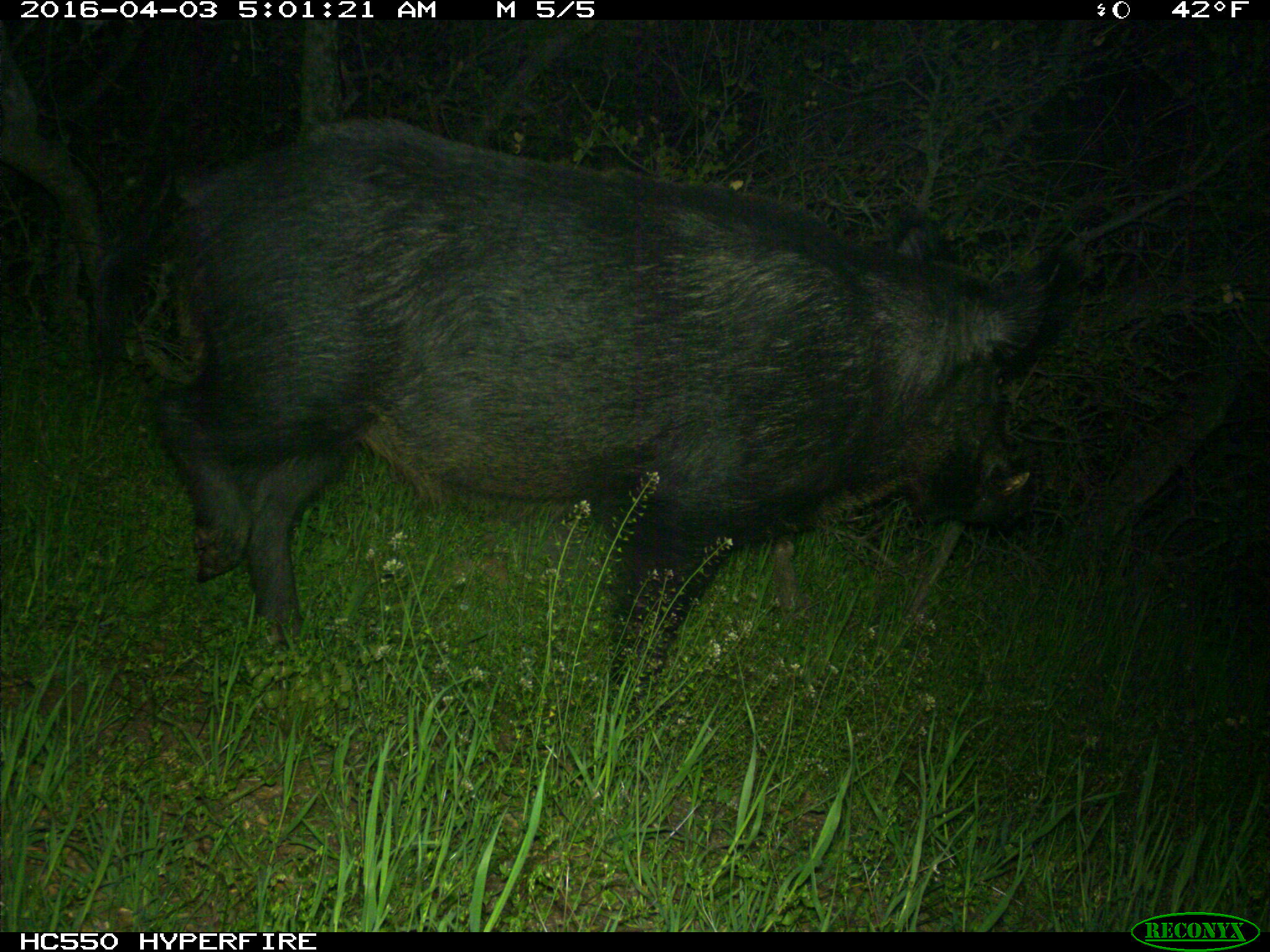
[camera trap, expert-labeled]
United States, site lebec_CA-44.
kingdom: Animalia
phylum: Chordata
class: Mammalia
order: Artiodactyla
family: Suidae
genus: Sus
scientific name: Sus scrofa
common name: wild boar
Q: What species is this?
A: Sus scrofa (wild boar).